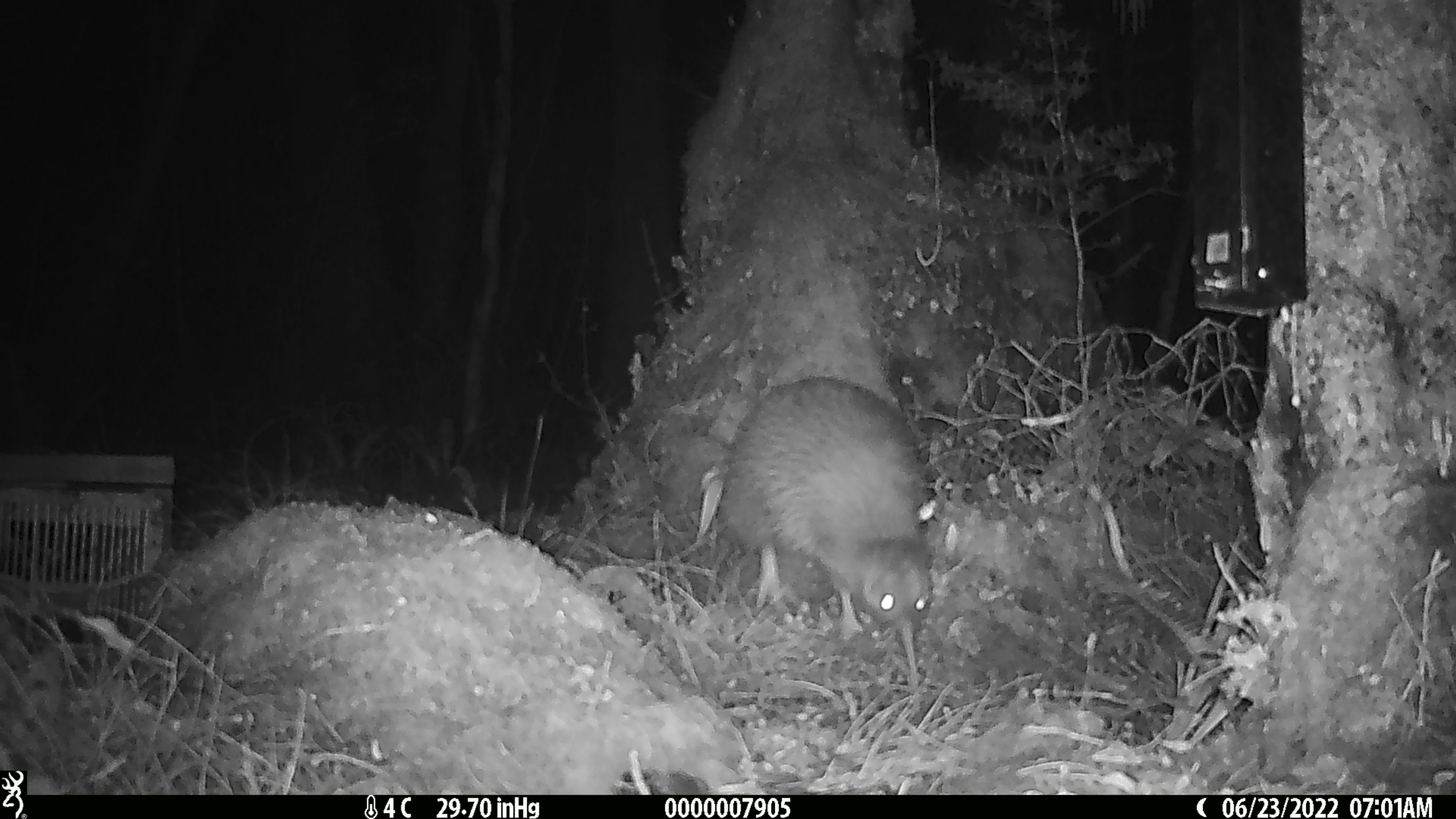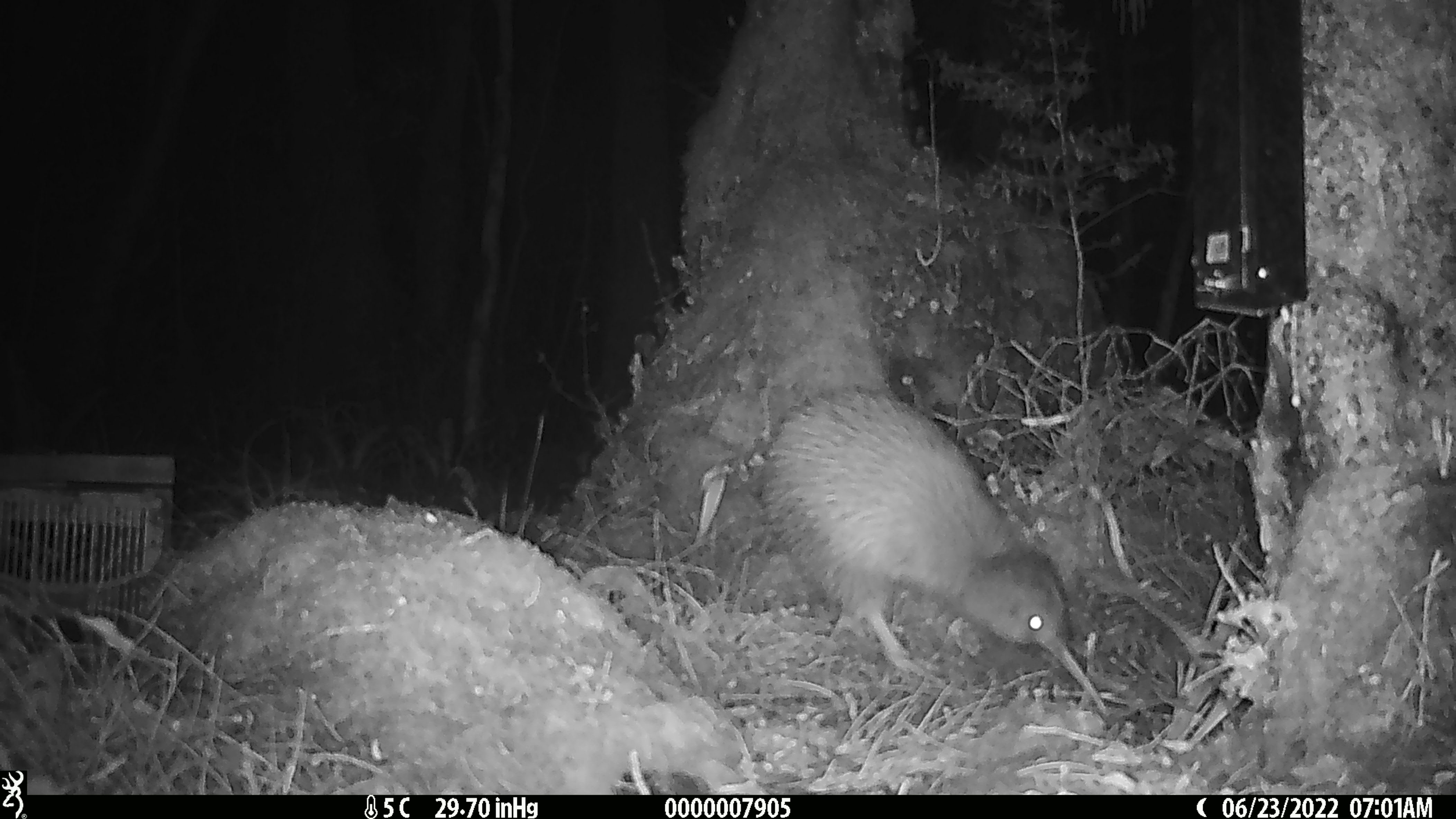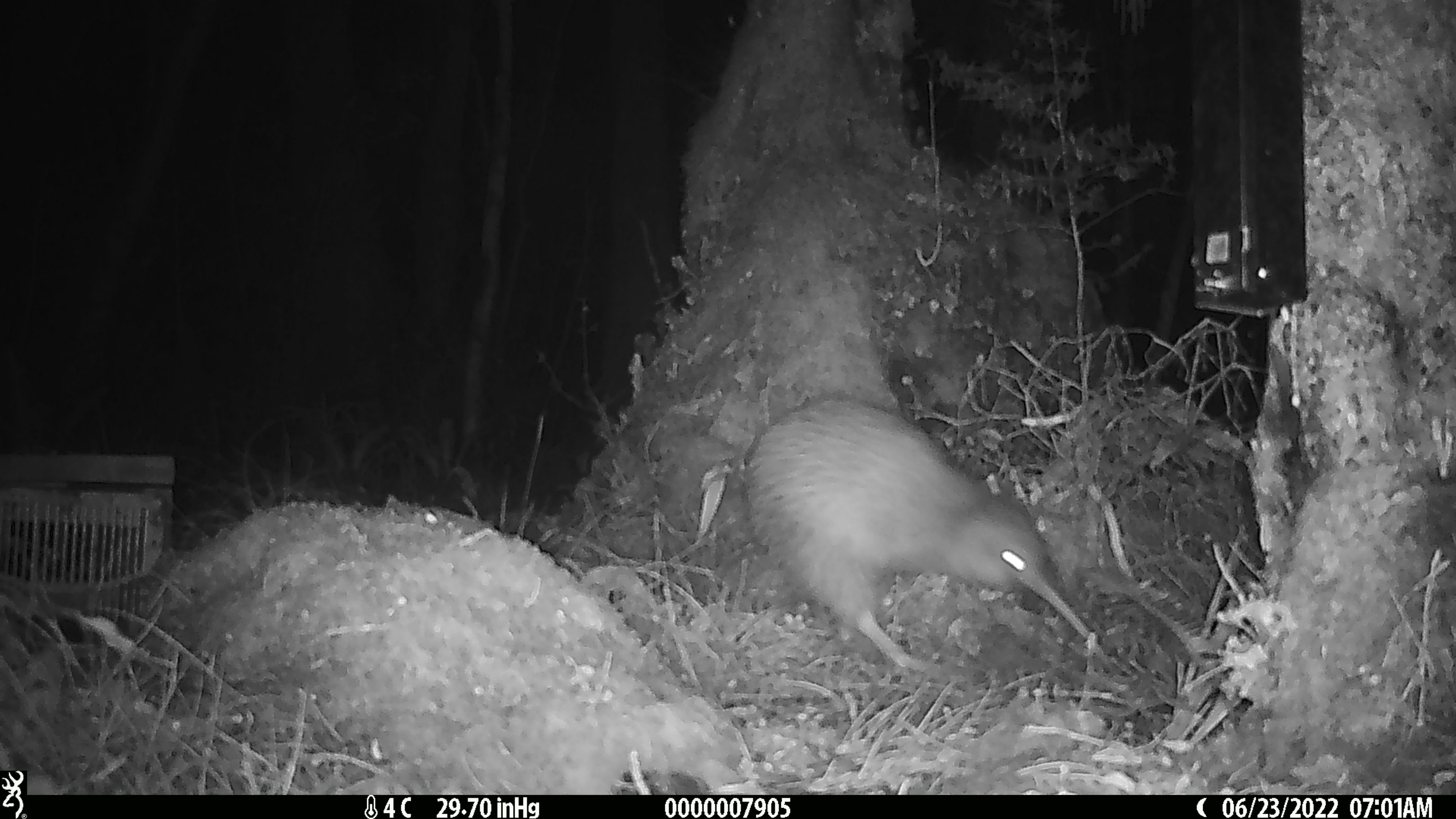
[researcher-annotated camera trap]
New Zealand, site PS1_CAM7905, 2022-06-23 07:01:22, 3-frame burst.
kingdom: Animalia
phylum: Chordata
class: Aves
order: Apterygiformes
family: Apterygidae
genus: Apteryx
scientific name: Apteryx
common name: kiwi